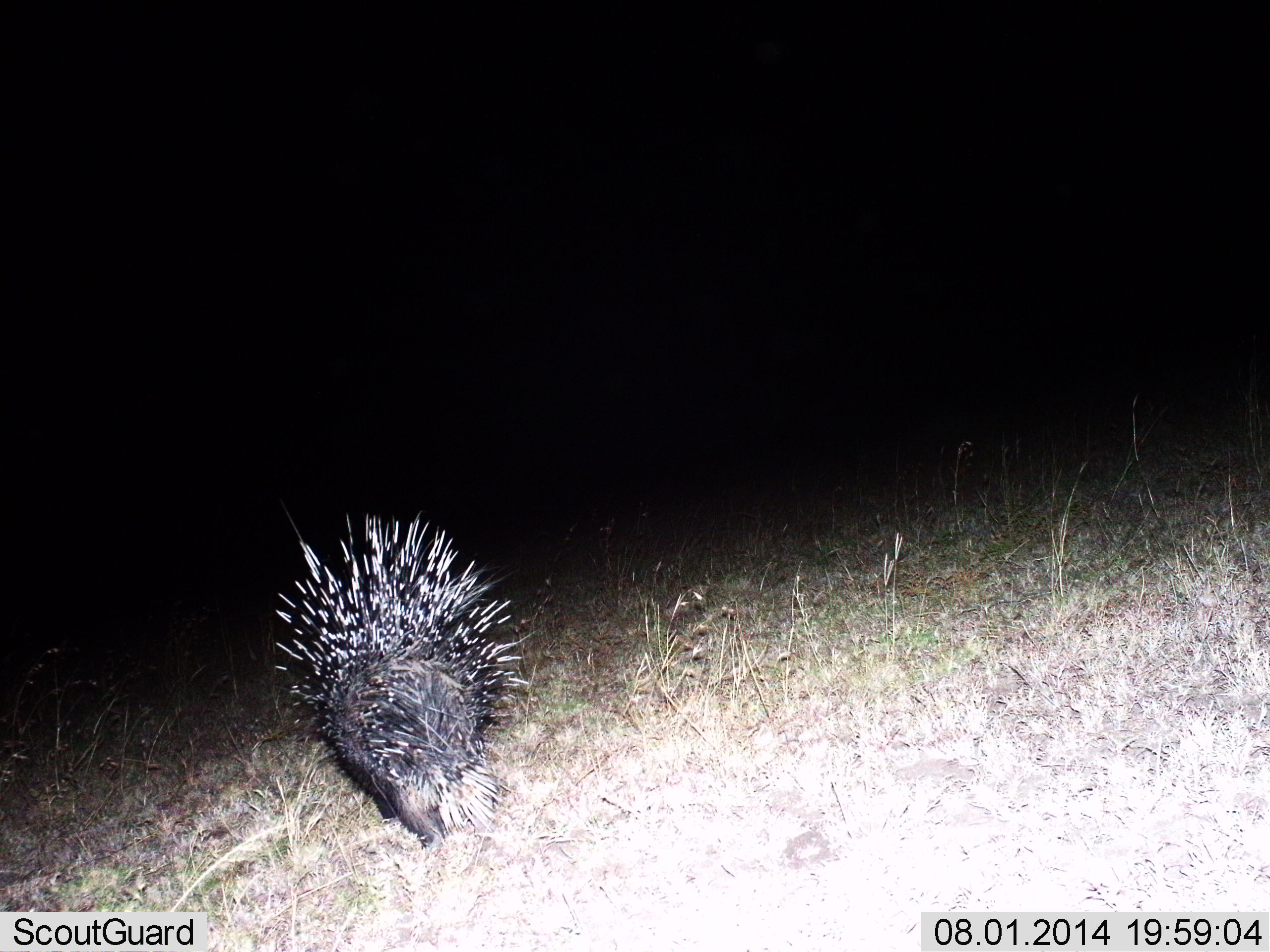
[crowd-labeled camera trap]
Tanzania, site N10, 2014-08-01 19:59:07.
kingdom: Animalia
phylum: Chordata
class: Mammalia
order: Rodentia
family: Hystricidae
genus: Hystrix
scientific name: Hystrix cristata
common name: crested porcupine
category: porcupine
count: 1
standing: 30%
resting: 0%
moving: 70%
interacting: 0%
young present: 0%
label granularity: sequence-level